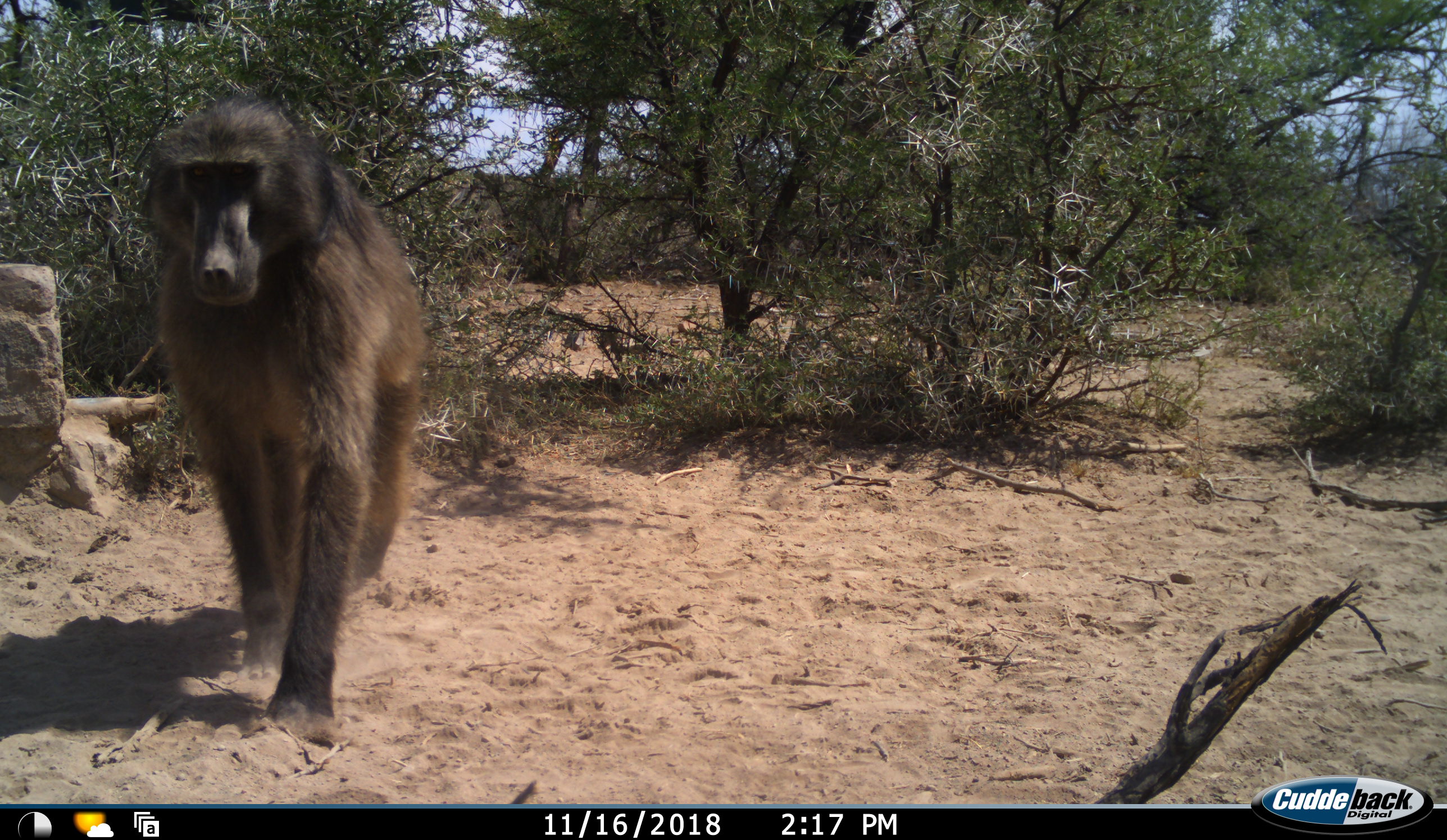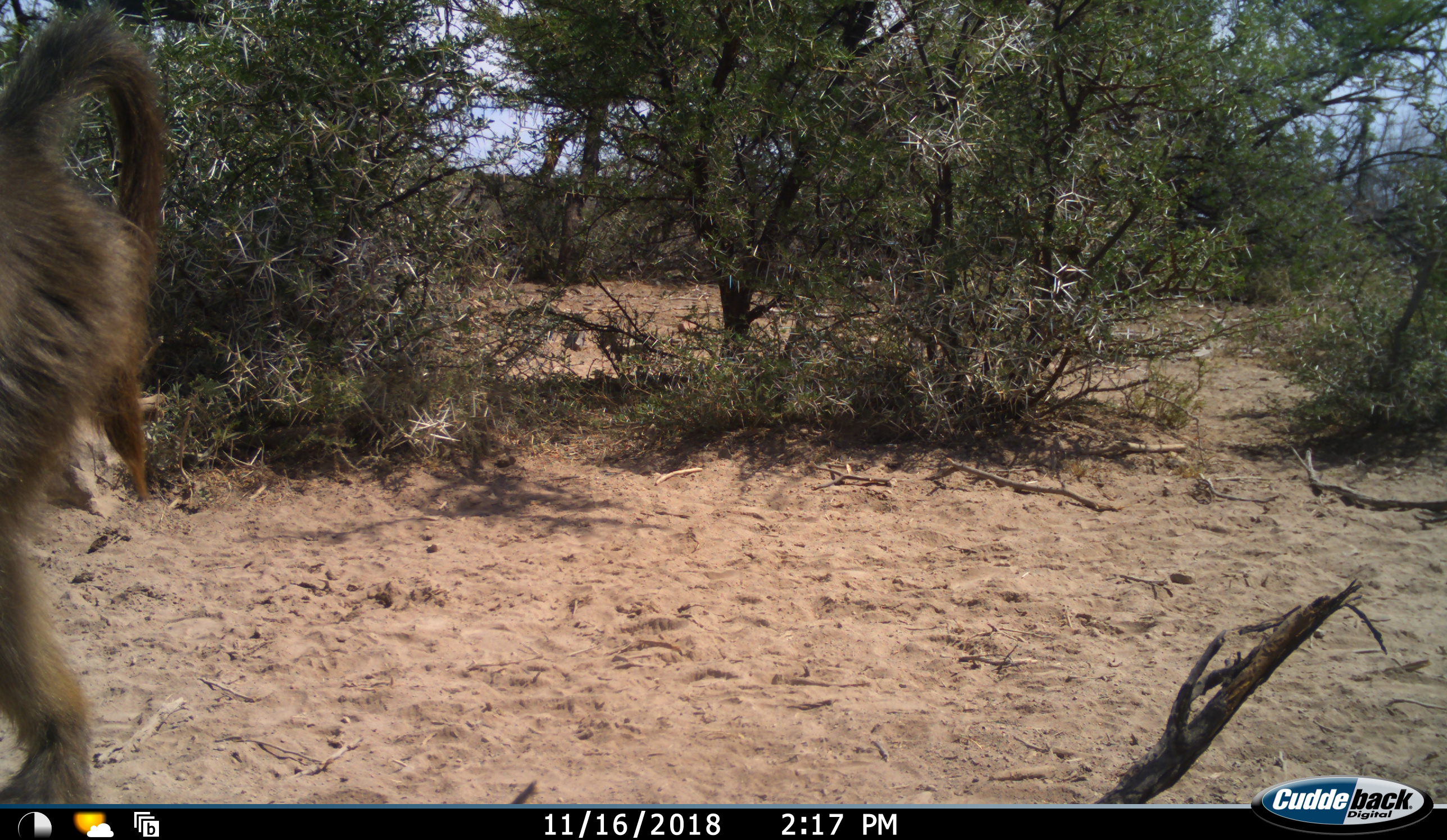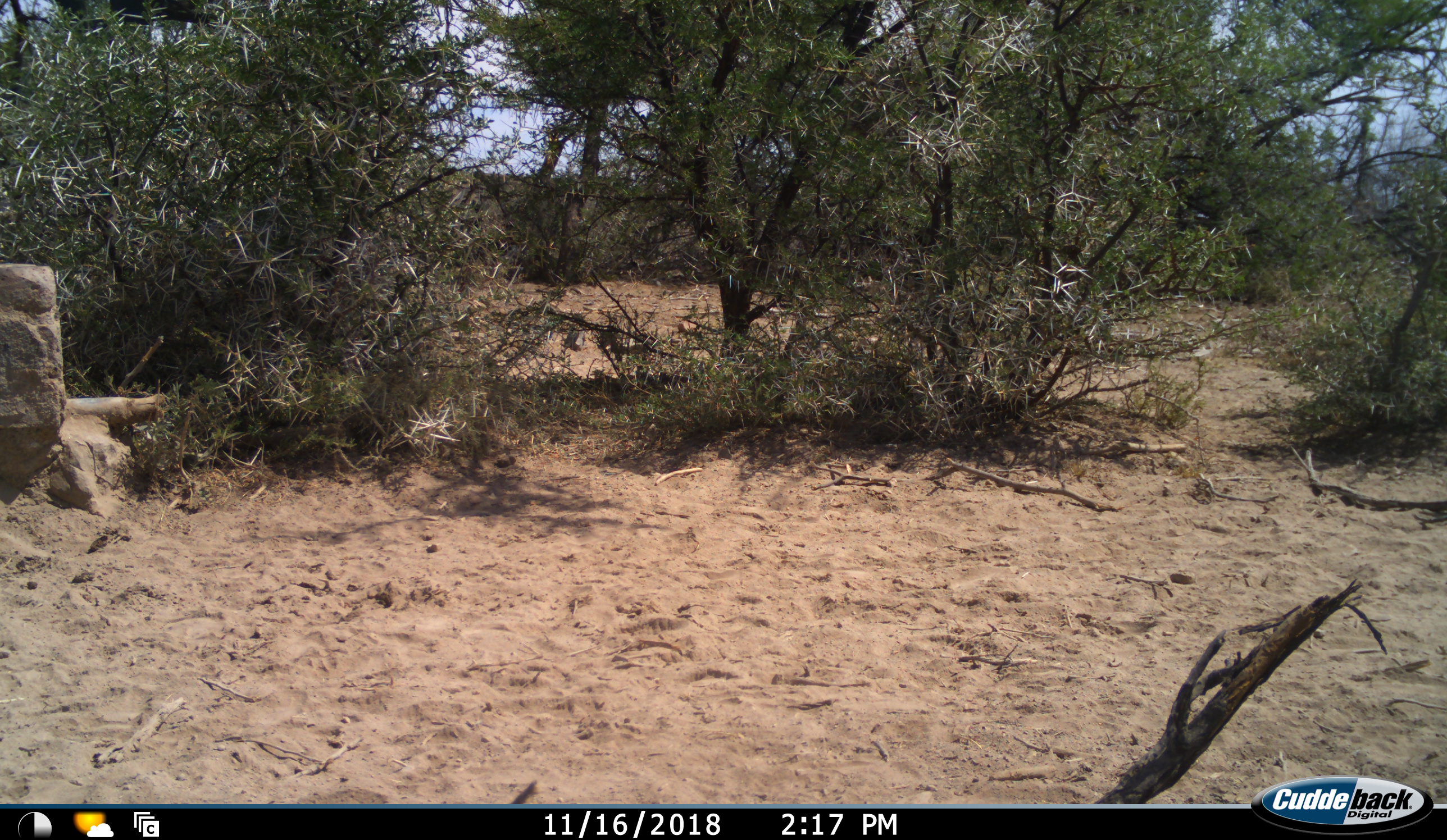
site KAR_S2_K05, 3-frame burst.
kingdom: Animalia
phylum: Chordata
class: Mammalia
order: Primates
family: Cercopithecidae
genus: Papio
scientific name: Papio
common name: baboon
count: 1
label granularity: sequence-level